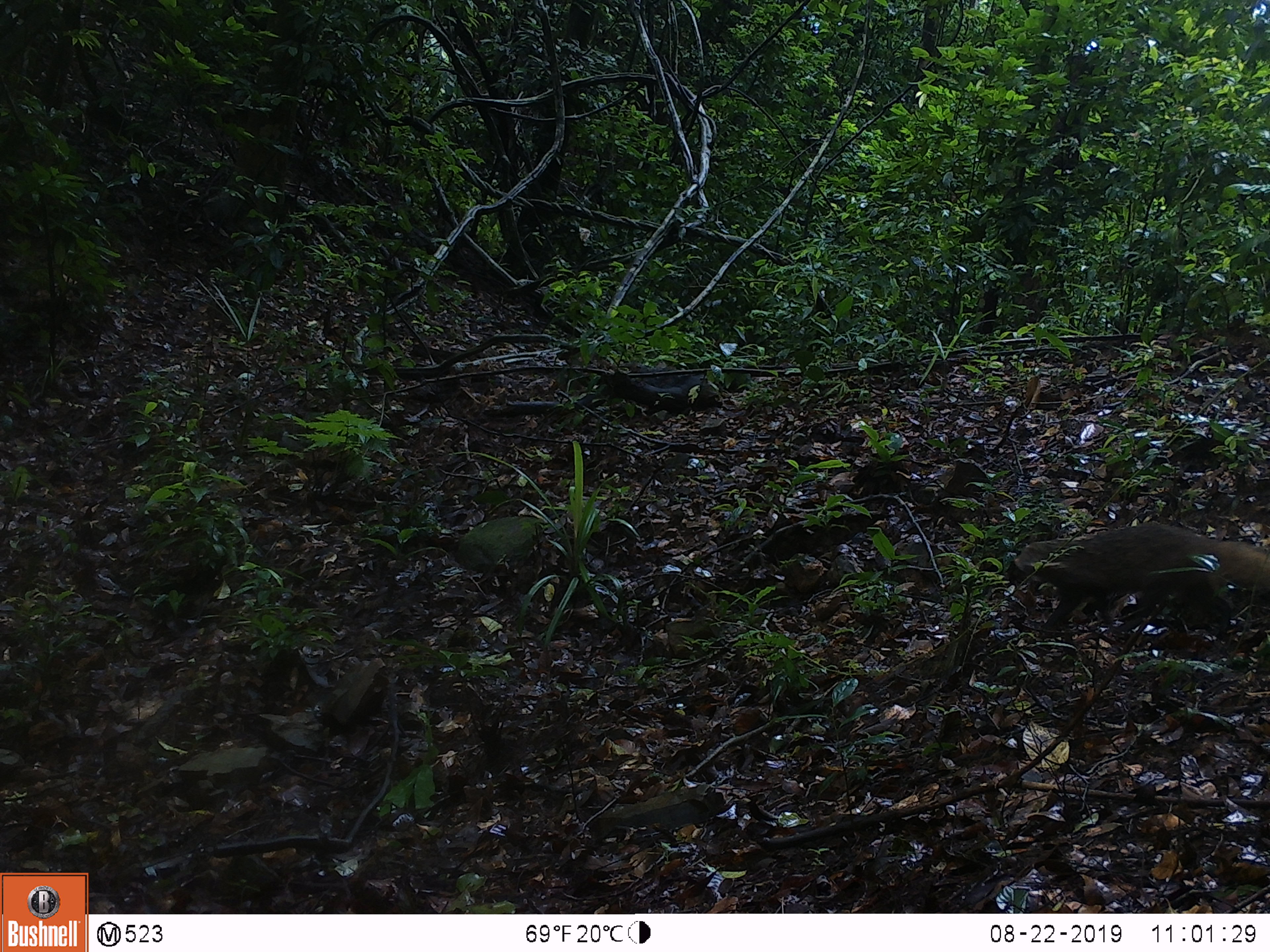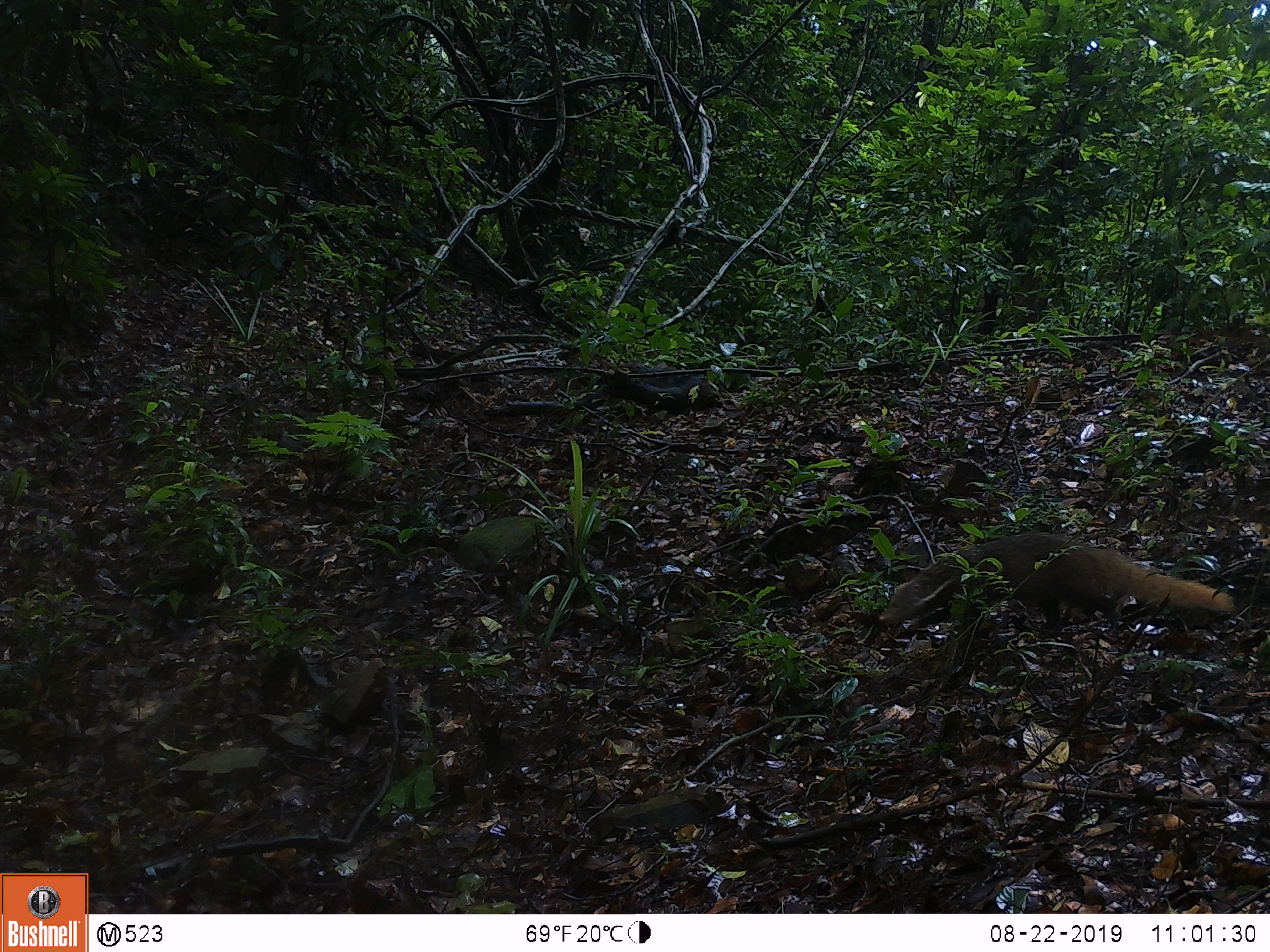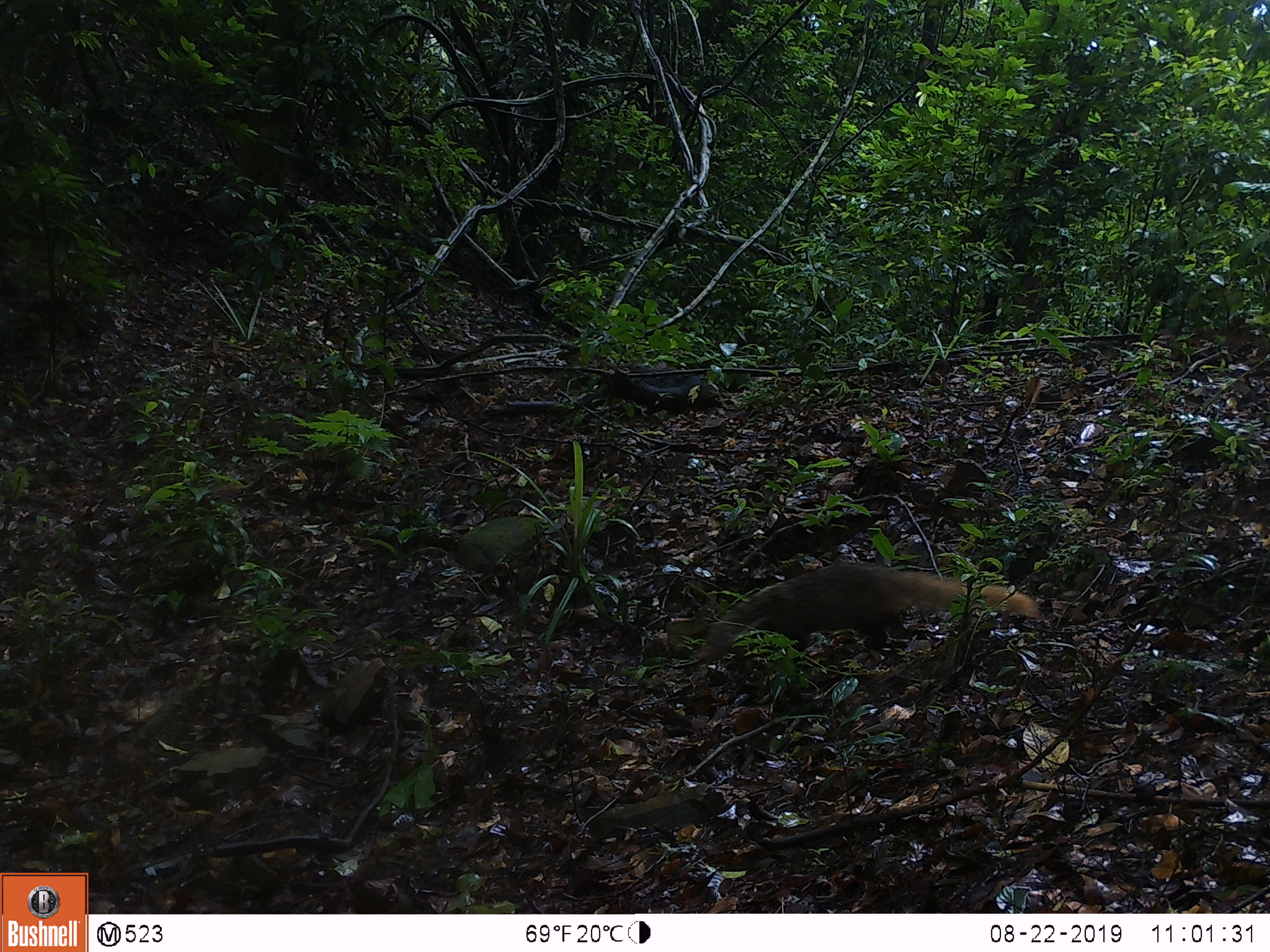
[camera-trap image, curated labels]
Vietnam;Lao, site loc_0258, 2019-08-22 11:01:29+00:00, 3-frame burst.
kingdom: Animalia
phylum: Chordata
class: Mammalia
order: Carnivora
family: Herpestidae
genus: Urva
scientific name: Urva urva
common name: crab-eating mongoose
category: crab eating mongoose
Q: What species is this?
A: Crab eating mongoose (crab-eating mongoose) (Urva urva).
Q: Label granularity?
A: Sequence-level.